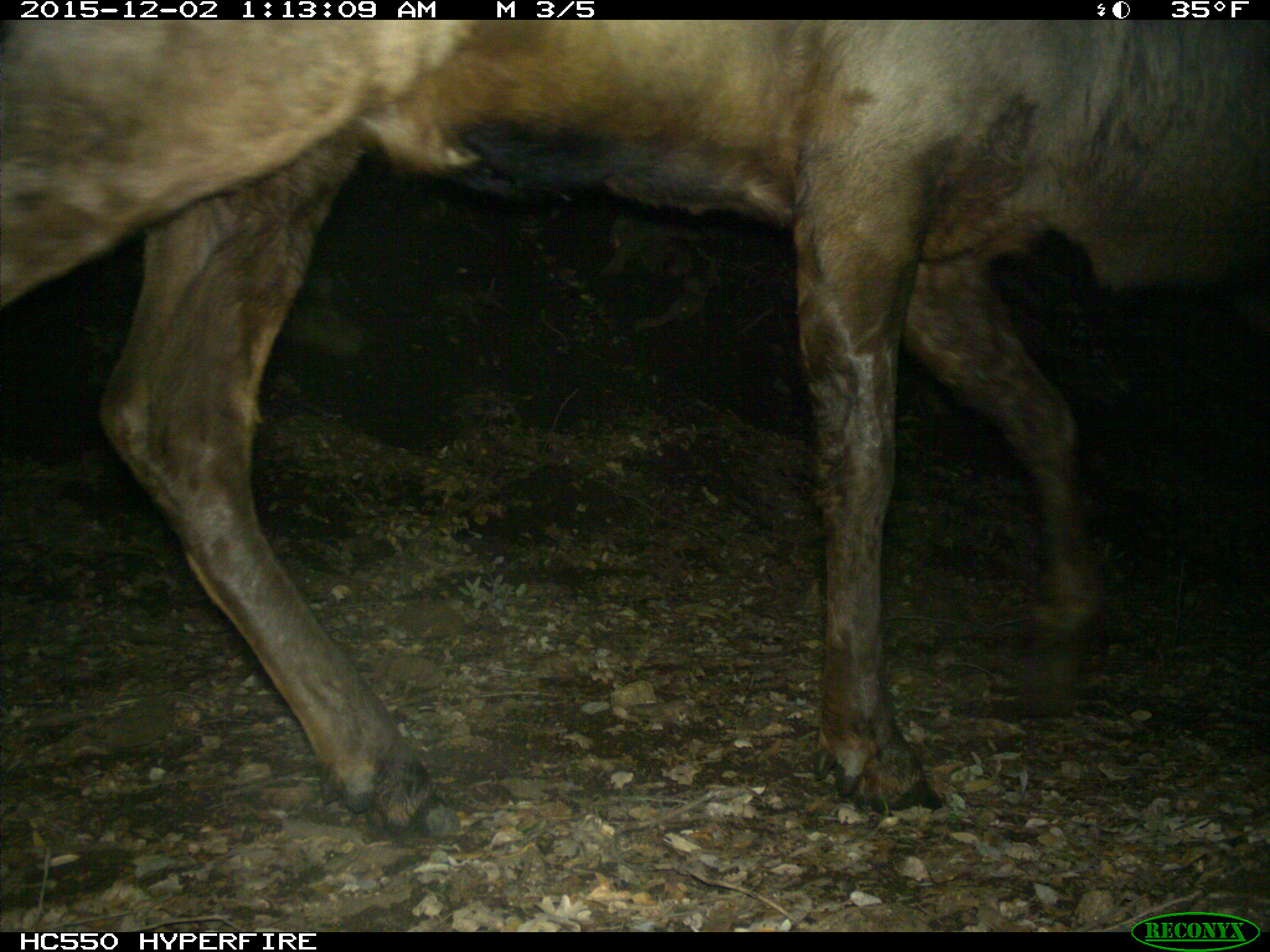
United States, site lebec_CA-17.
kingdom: Animalia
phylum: Chordata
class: Mammalia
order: Artiodactyla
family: Cervidae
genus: Cervus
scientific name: Cervus canadensis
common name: elk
Cervus canadensis (elk).